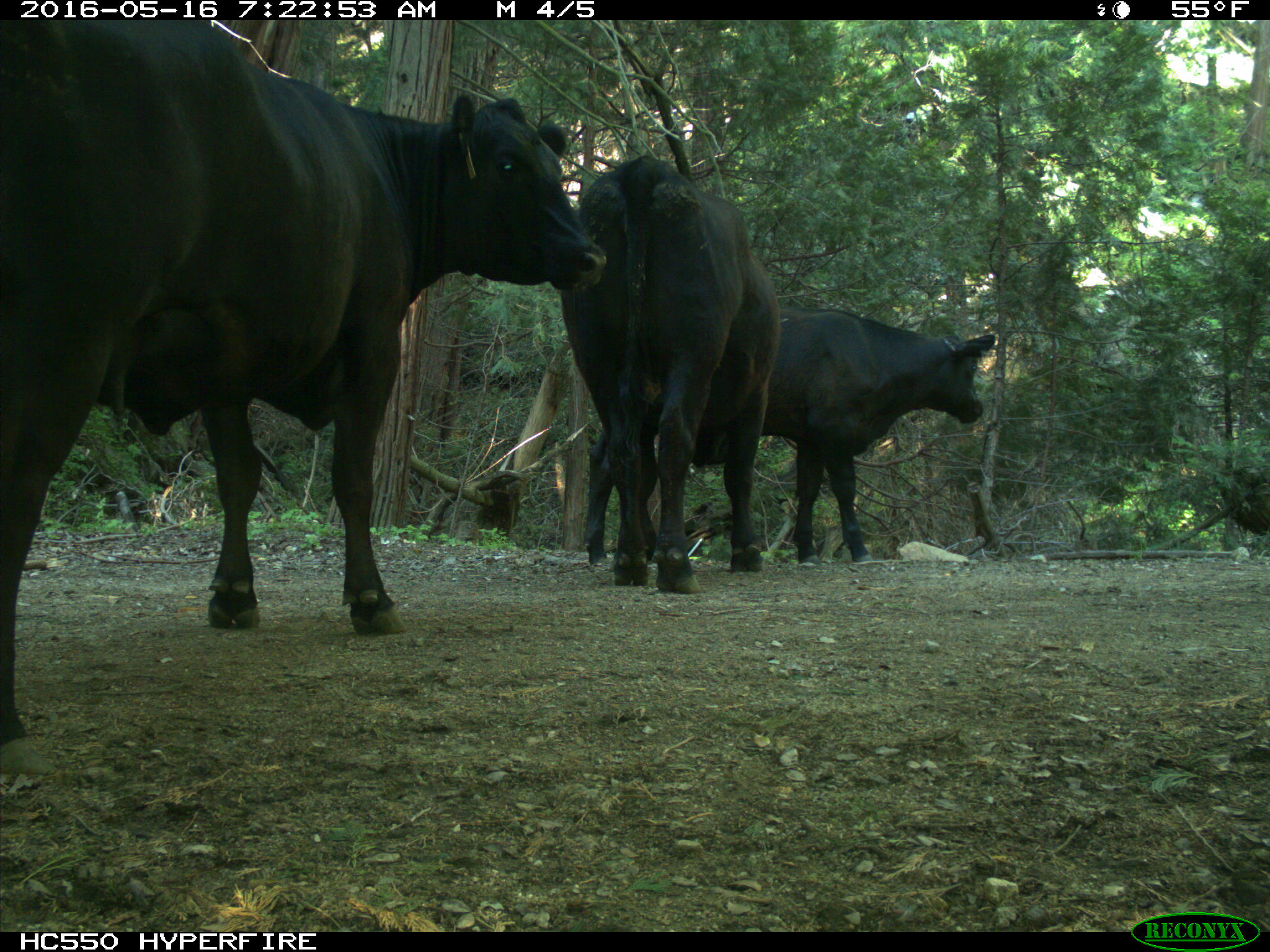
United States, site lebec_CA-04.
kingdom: Animalia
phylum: Chordata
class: Mammalia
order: Artiodactyla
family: Bovidae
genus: Bos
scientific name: Bos taurus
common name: domestic cow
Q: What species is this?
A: Bos taurus (domestic cow).